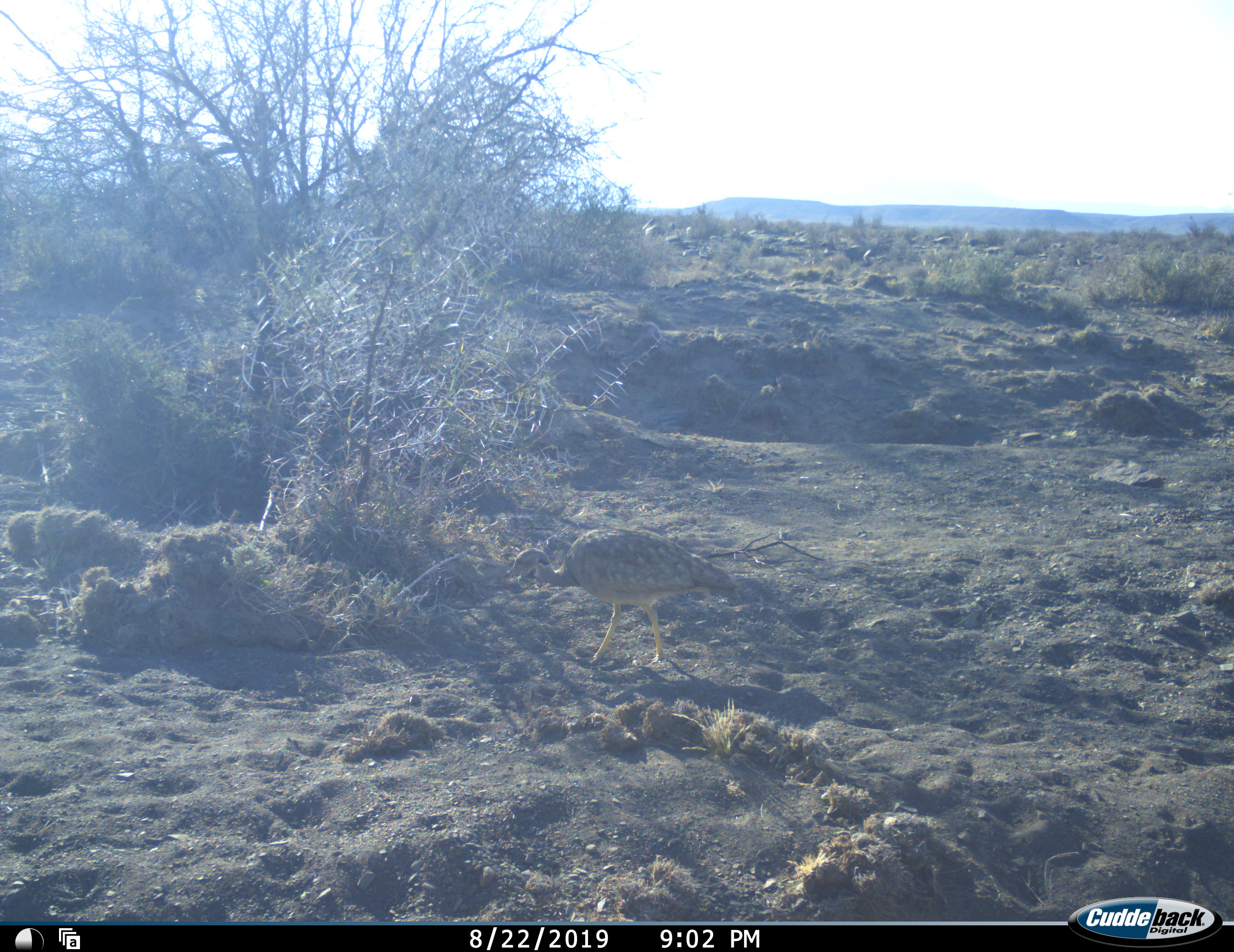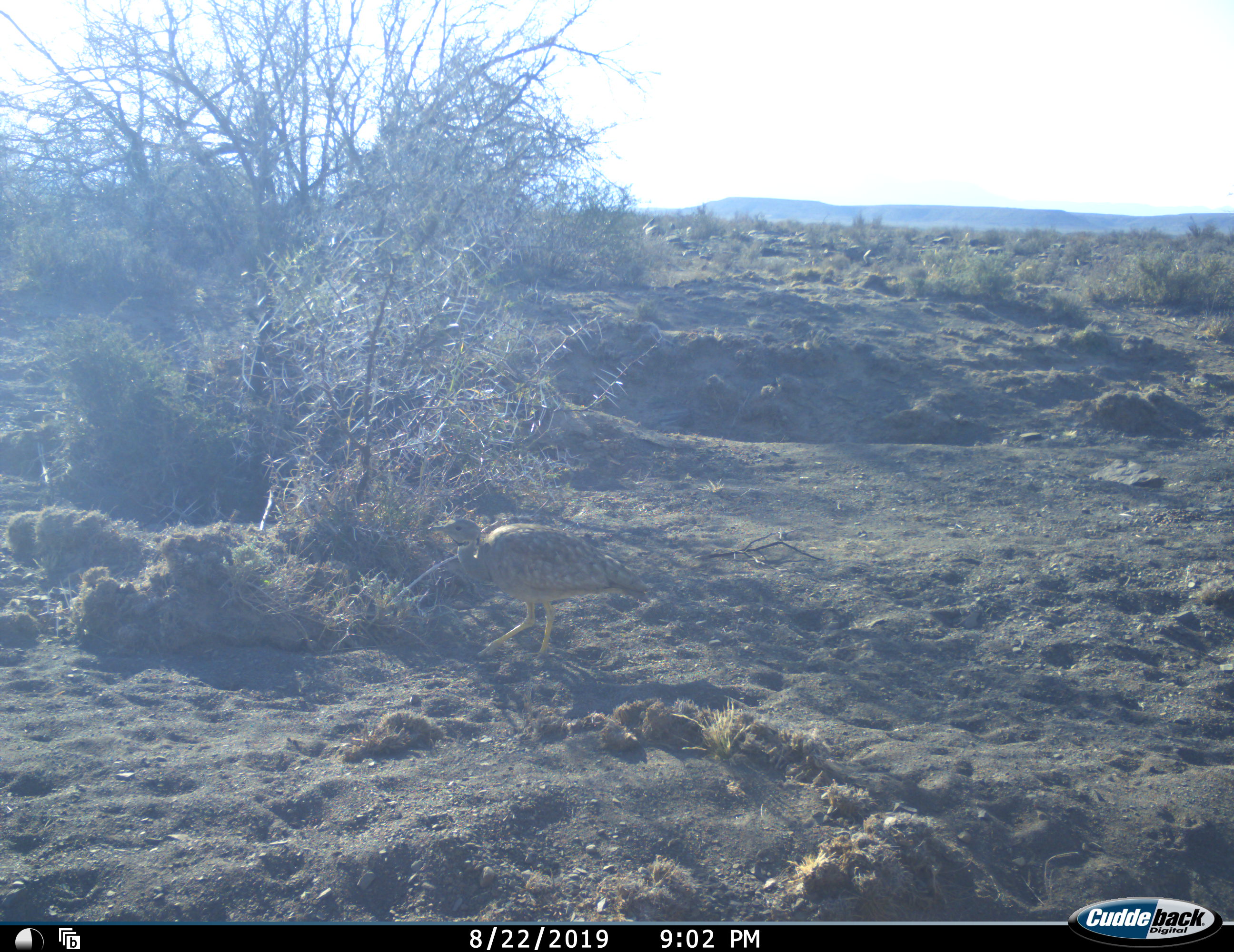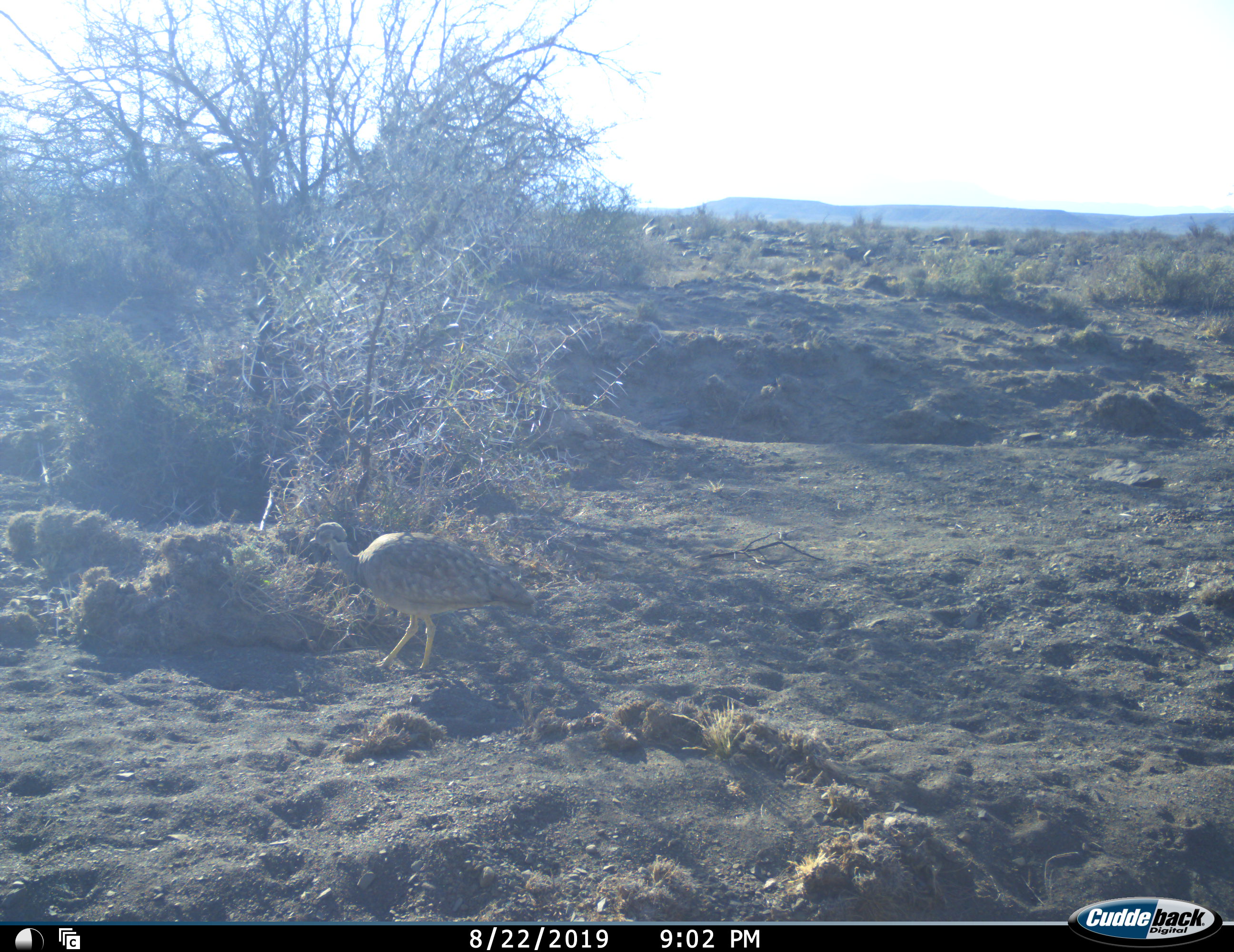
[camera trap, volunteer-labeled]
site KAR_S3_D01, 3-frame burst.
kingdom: Animalia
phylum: Chordata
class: Aves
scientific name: Aves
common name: bird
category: birdother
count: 1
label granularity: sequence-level